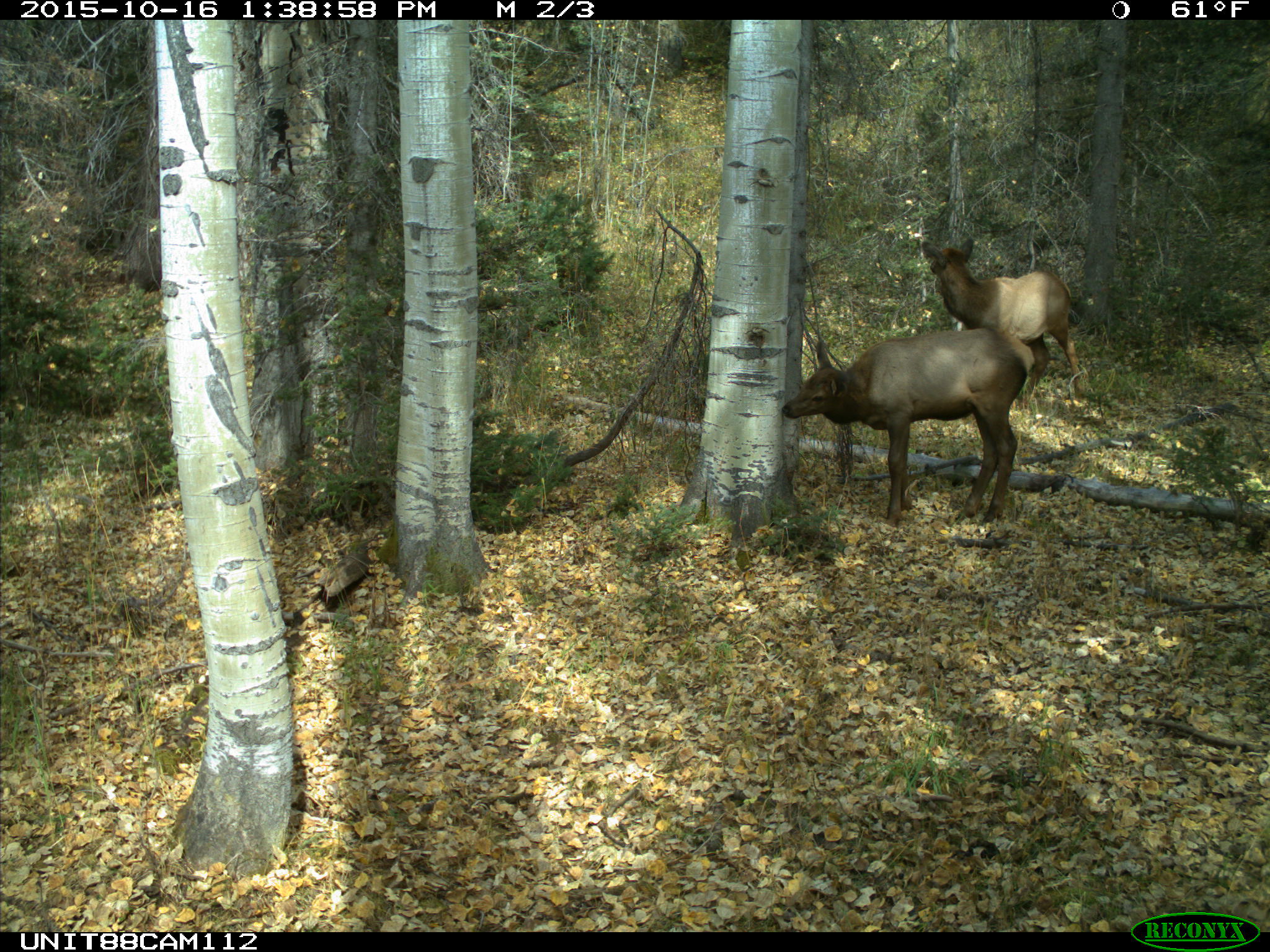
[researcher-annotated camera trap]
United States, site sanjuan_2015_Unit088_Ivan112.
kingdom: Animalia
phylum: Chordata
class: Mammalia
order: Artiodactyla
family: Cervidae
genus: Cervus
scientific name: Cervus elaphus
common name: red deer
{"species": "Cervus elaphus (red deer)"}